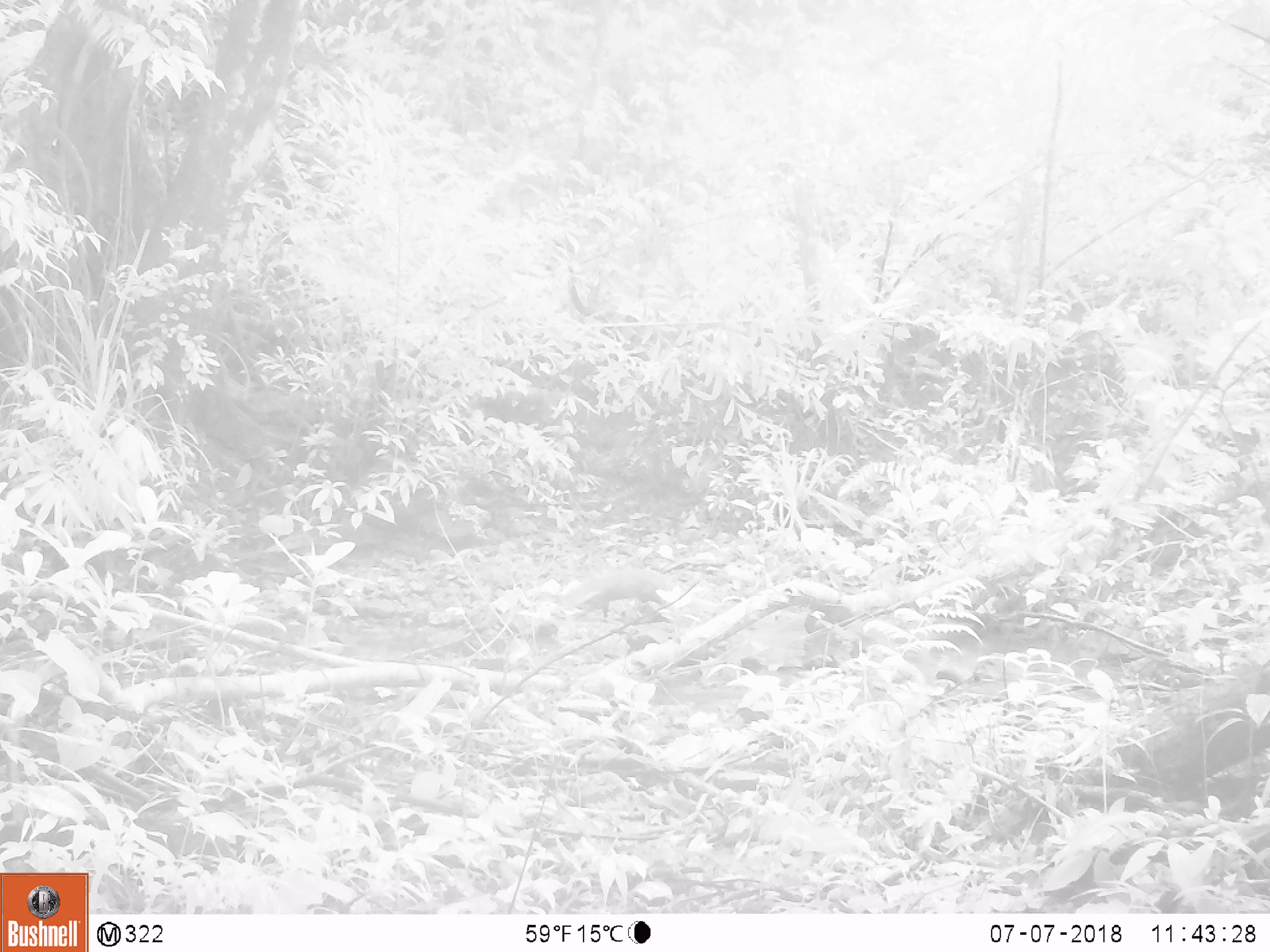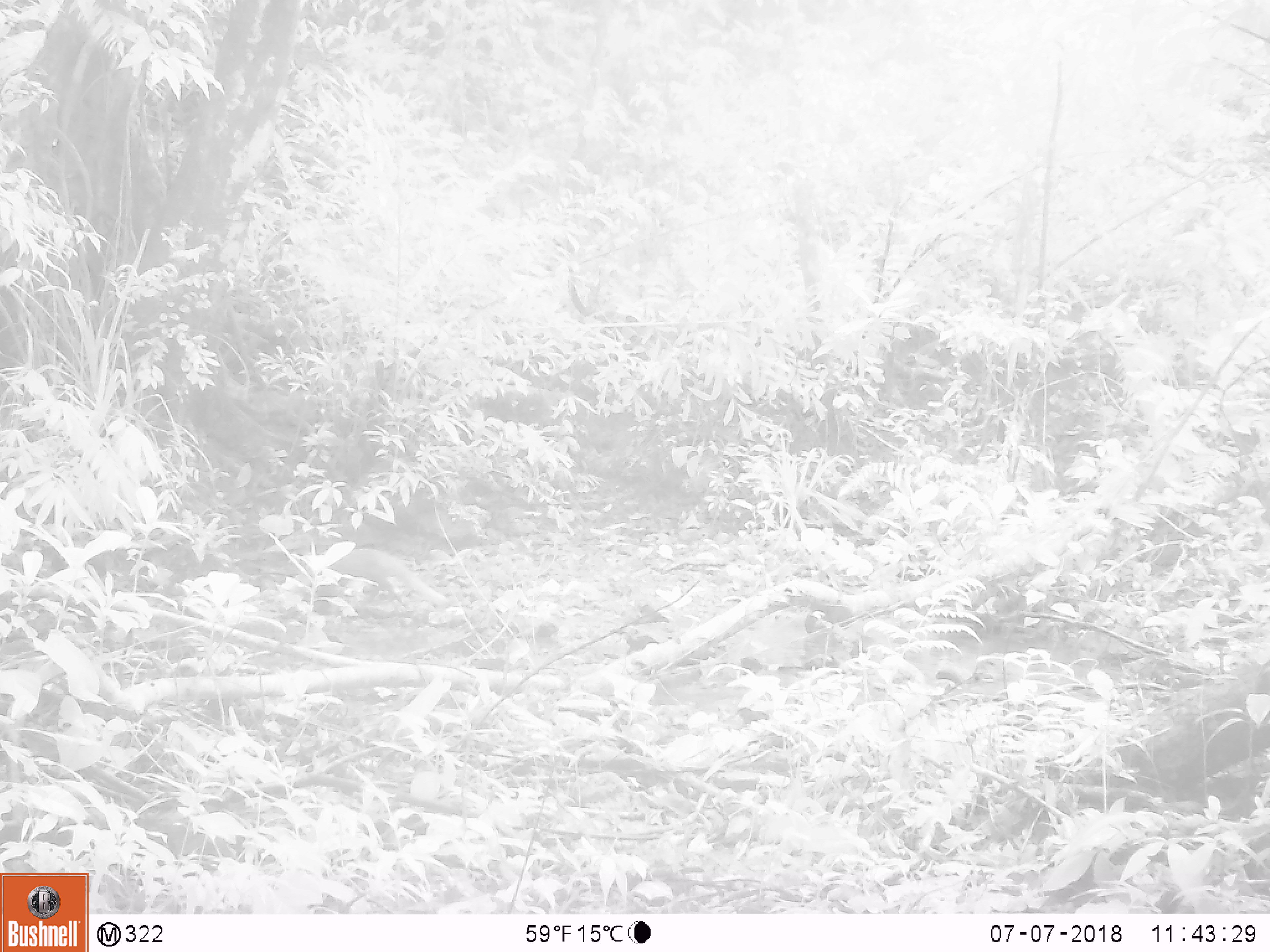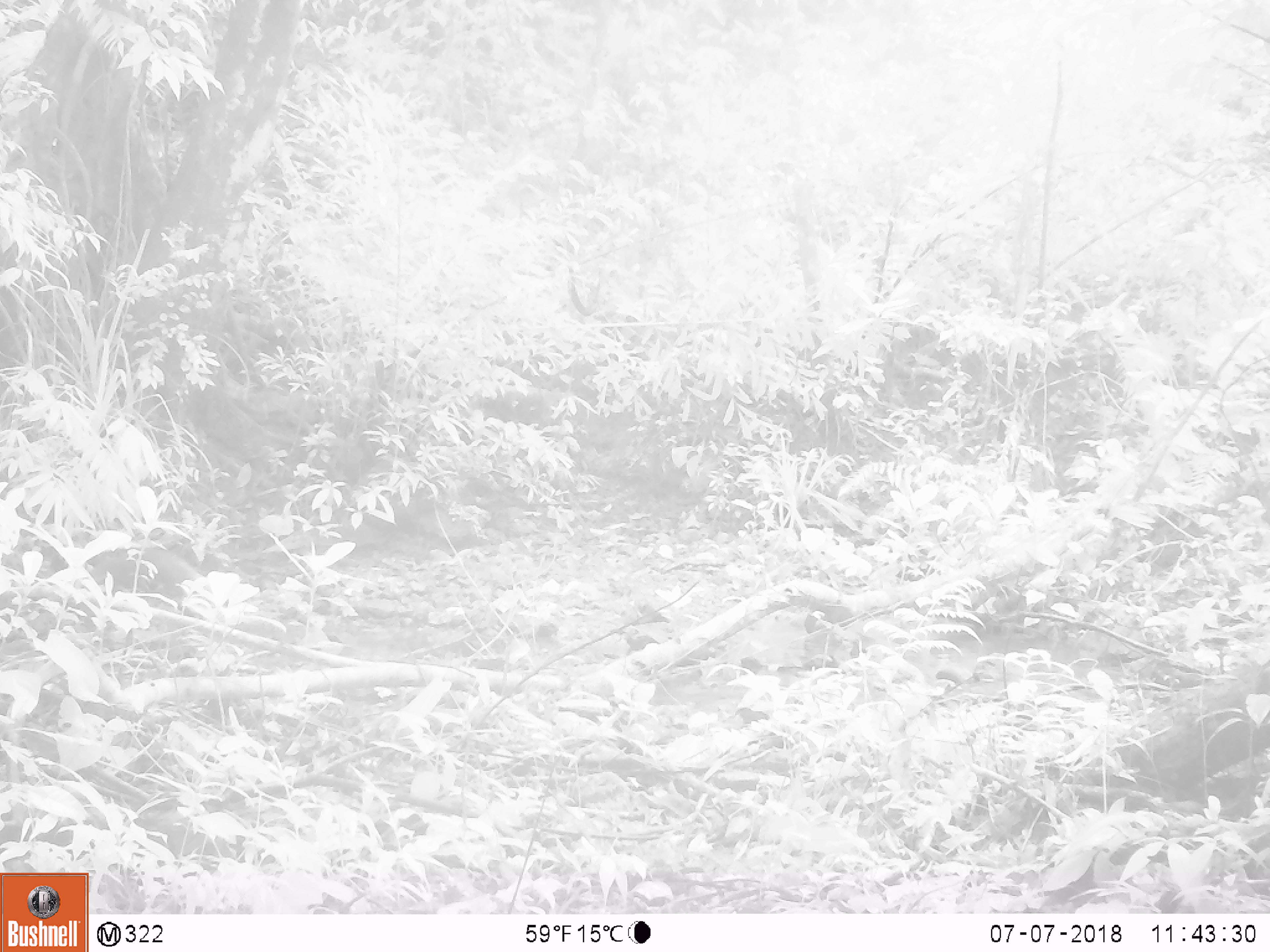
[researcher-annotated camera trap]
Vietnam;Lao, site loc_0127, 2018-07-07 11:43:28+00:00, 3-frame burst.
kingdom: Animalia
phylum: Chordata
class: Mammalia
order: Carnivora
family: Herpestidae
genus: Urva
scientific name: Urva urva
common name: crab-eating mongoose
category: crab eating mongoose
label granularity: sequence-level